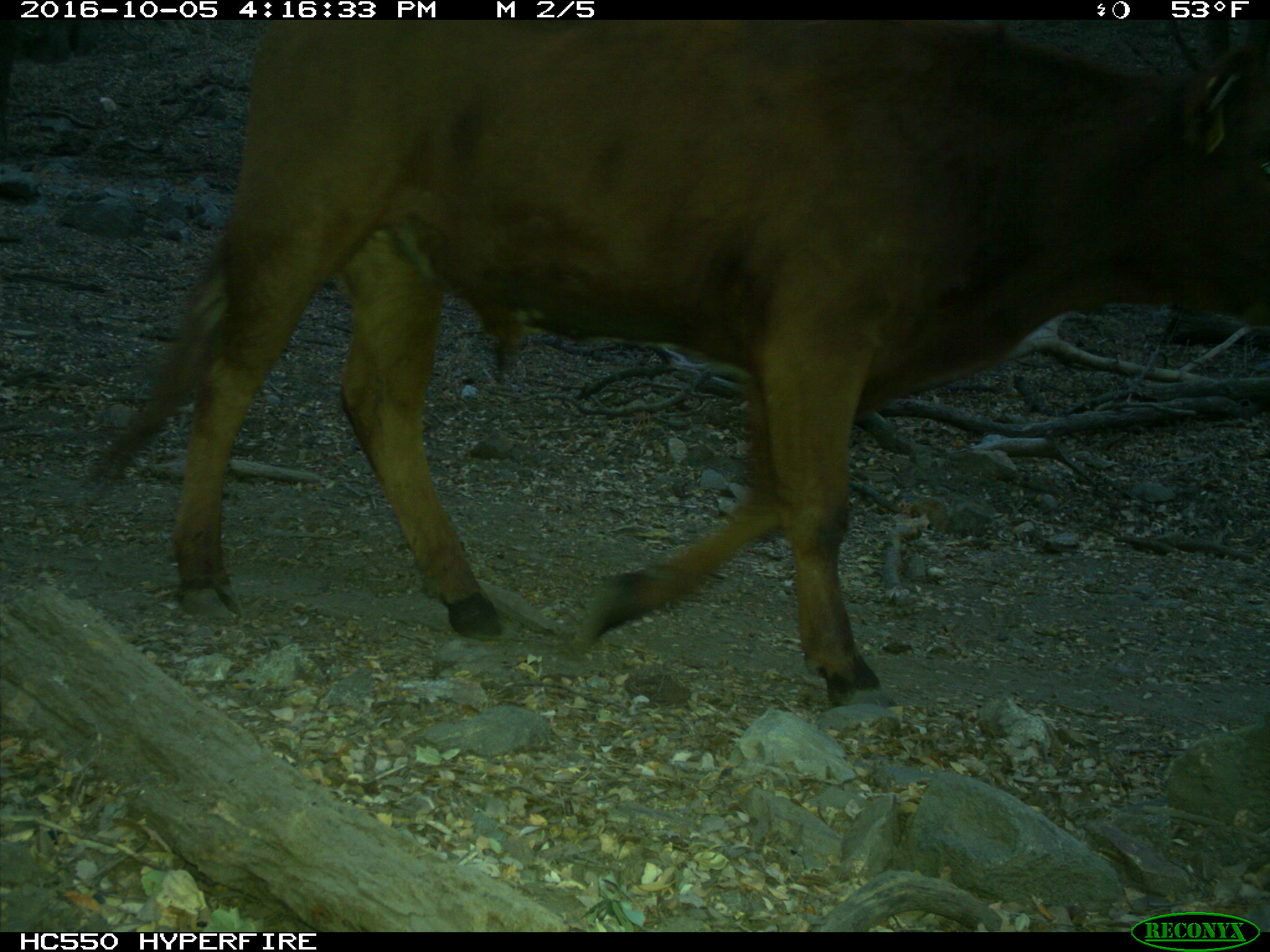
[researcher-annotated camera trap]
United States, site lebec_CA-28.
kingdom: Animalia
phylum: Chordata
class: Mammalia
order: Artiodactyla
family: Bovidae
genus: Bos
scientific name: Bos taurus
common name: domestic cow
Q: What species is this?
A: Bos taurus (domestic cow).